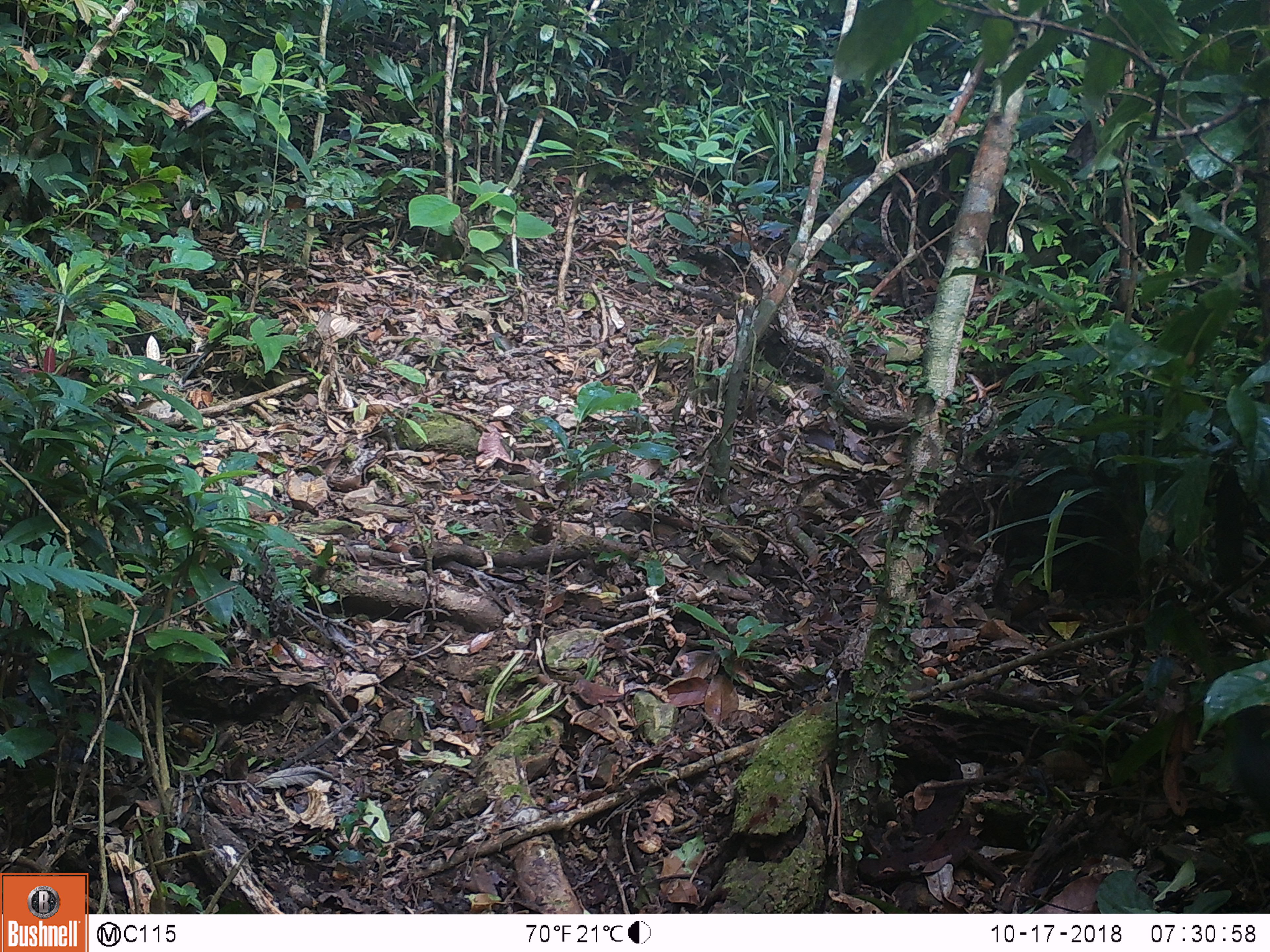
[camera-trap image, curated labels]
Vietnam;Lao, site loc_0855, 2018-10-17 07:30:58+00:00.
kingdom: Animalia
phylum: Chordata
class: Mammalia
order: Rodentia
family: Sciuridae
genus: Dremomys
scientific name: Dremomys rufigenis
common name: red-cheeked squirrel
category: red cheeked squirrel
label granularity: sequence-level